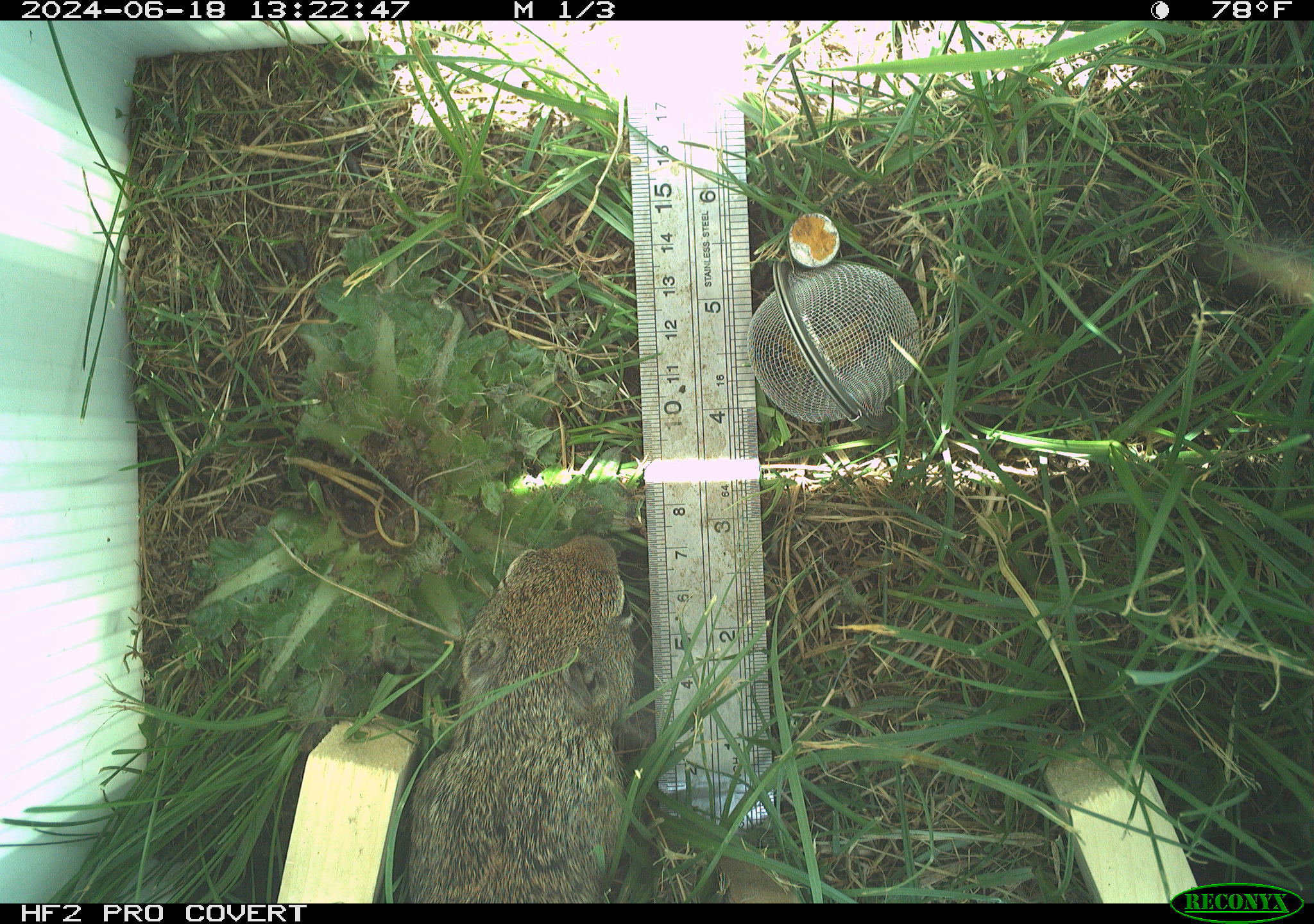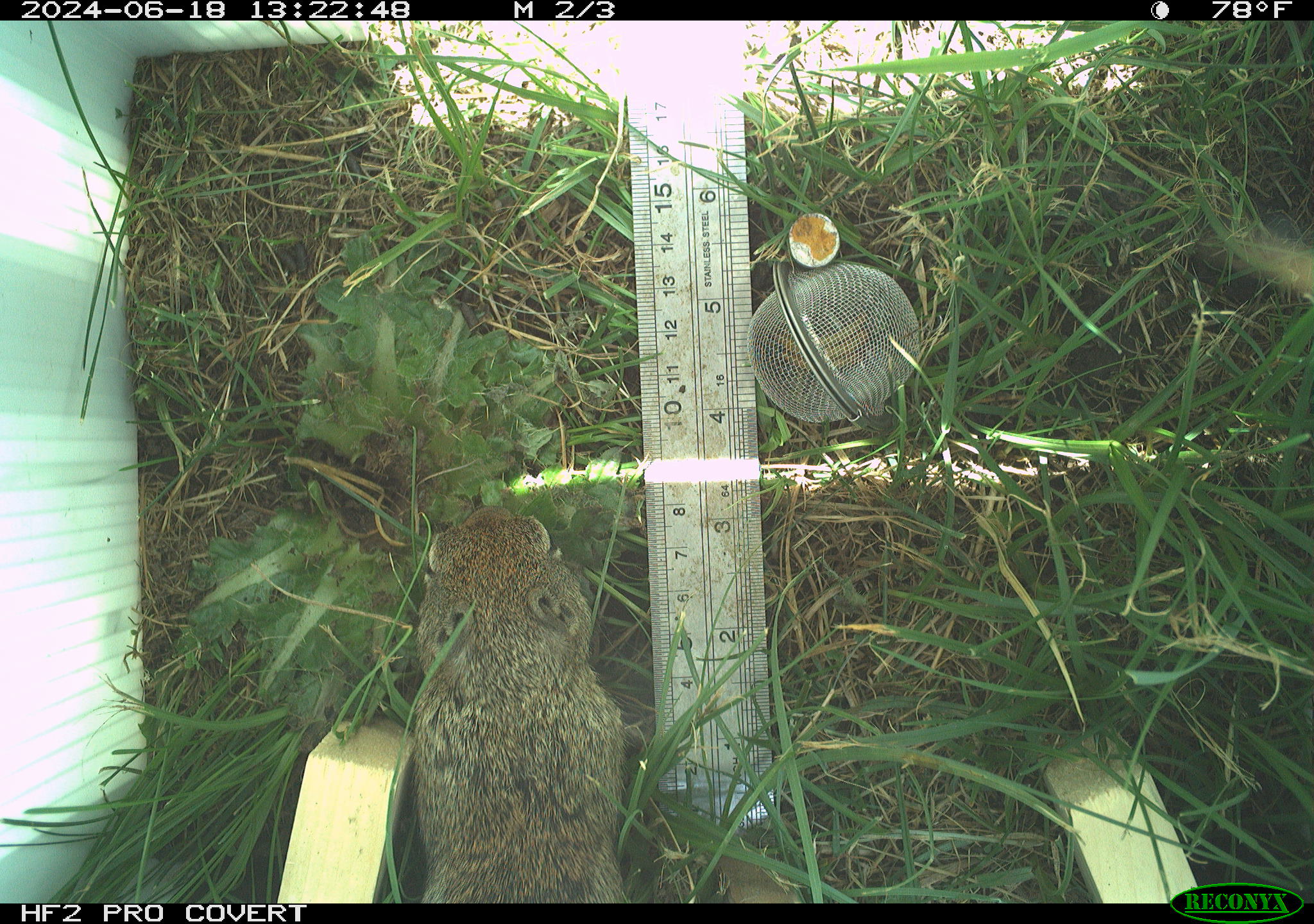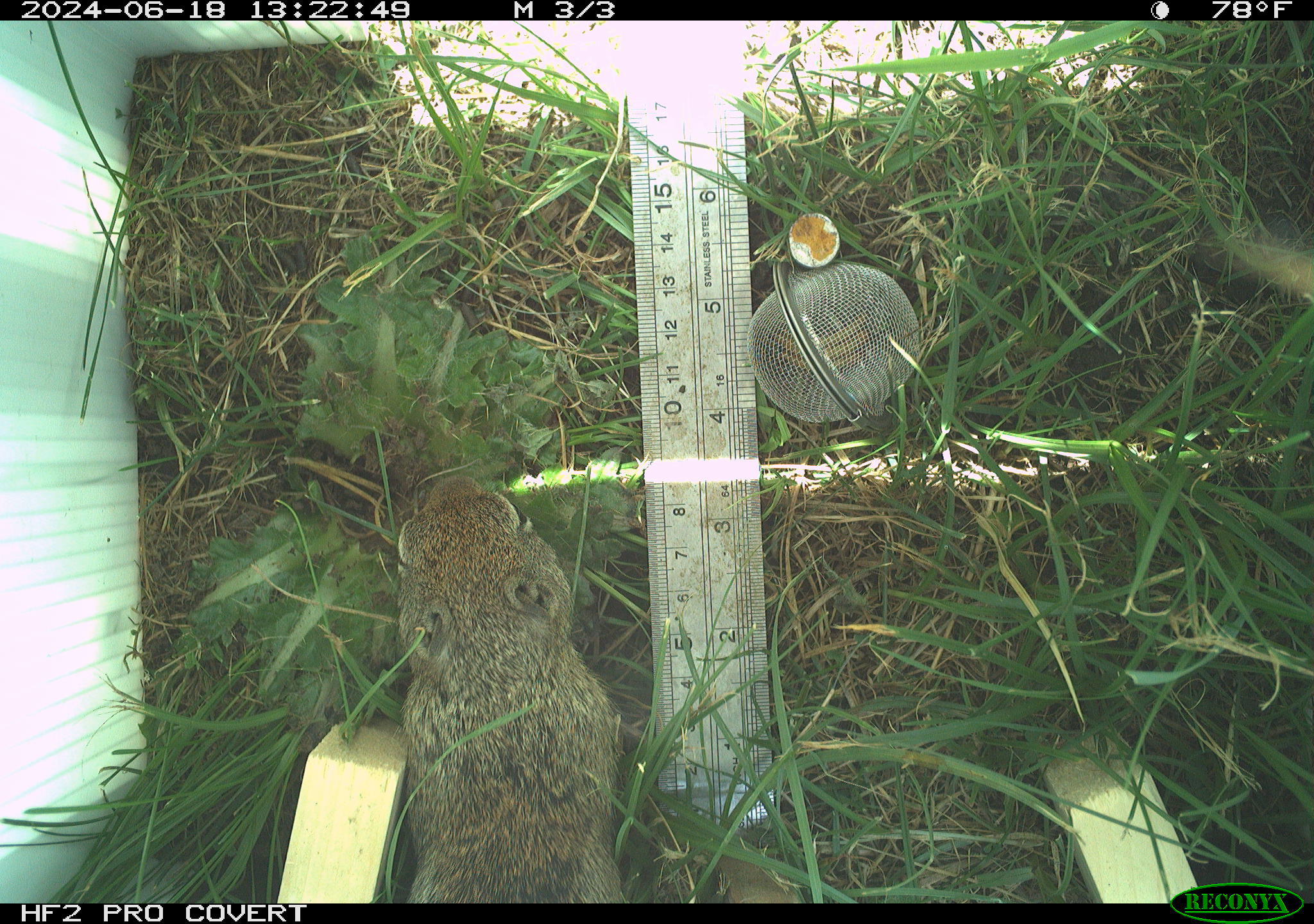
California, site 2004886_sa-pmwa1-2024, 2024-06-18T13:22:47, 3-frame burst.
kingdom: Animalia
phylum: Chordata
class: Mammalia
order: Rodentia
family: Sciuridae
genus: Urocitellus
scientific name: Urocitellus beldingi beldingi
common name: belding's ground squirrel